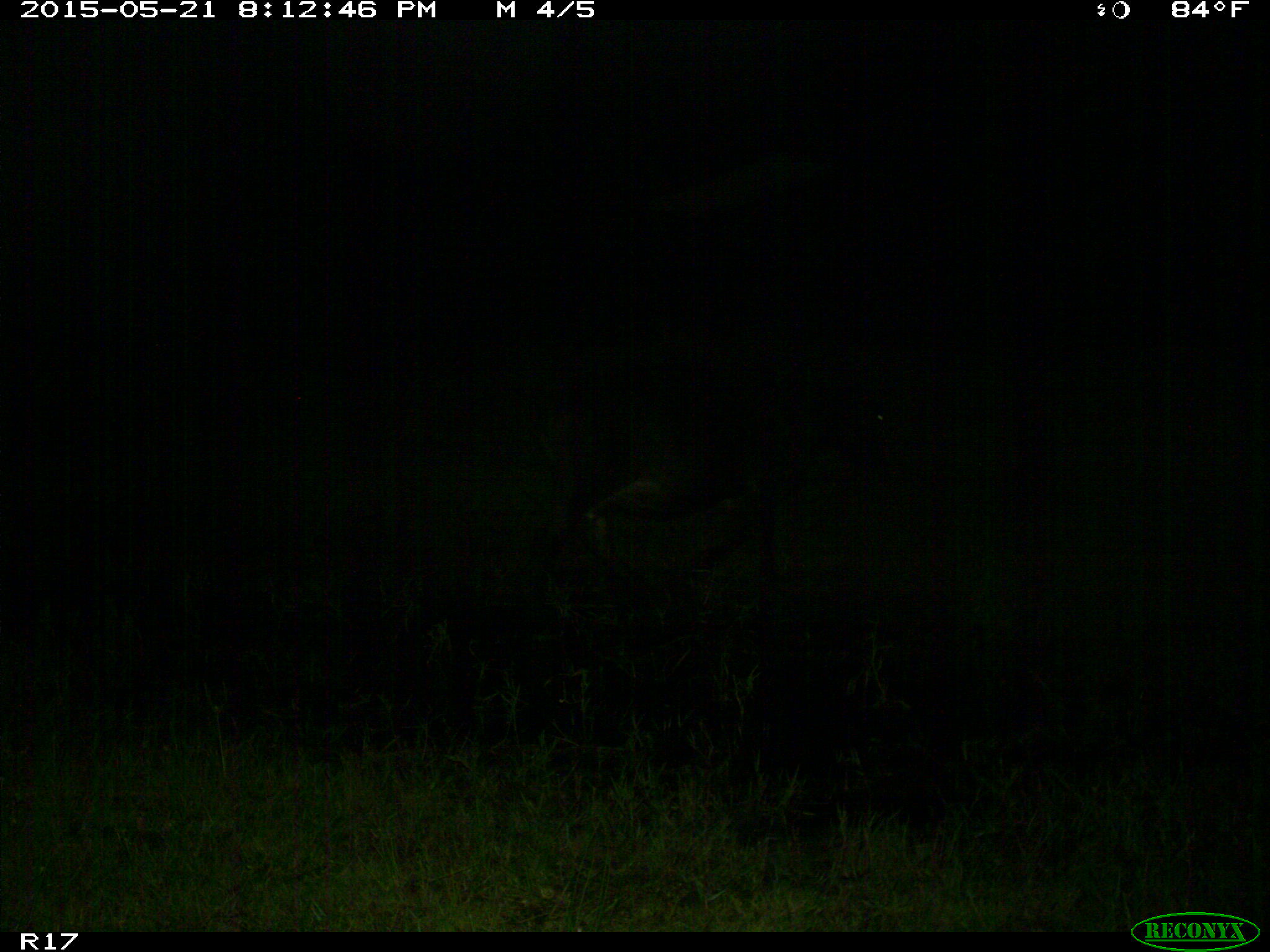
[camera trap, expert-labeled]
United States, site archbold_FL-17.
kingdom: Animalia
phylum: Chordata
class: Mammalia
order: Artiodactyla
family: Bovidae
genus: Bos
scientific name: Bos taurus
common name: domestic cow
Bos taurus (domestic cow).